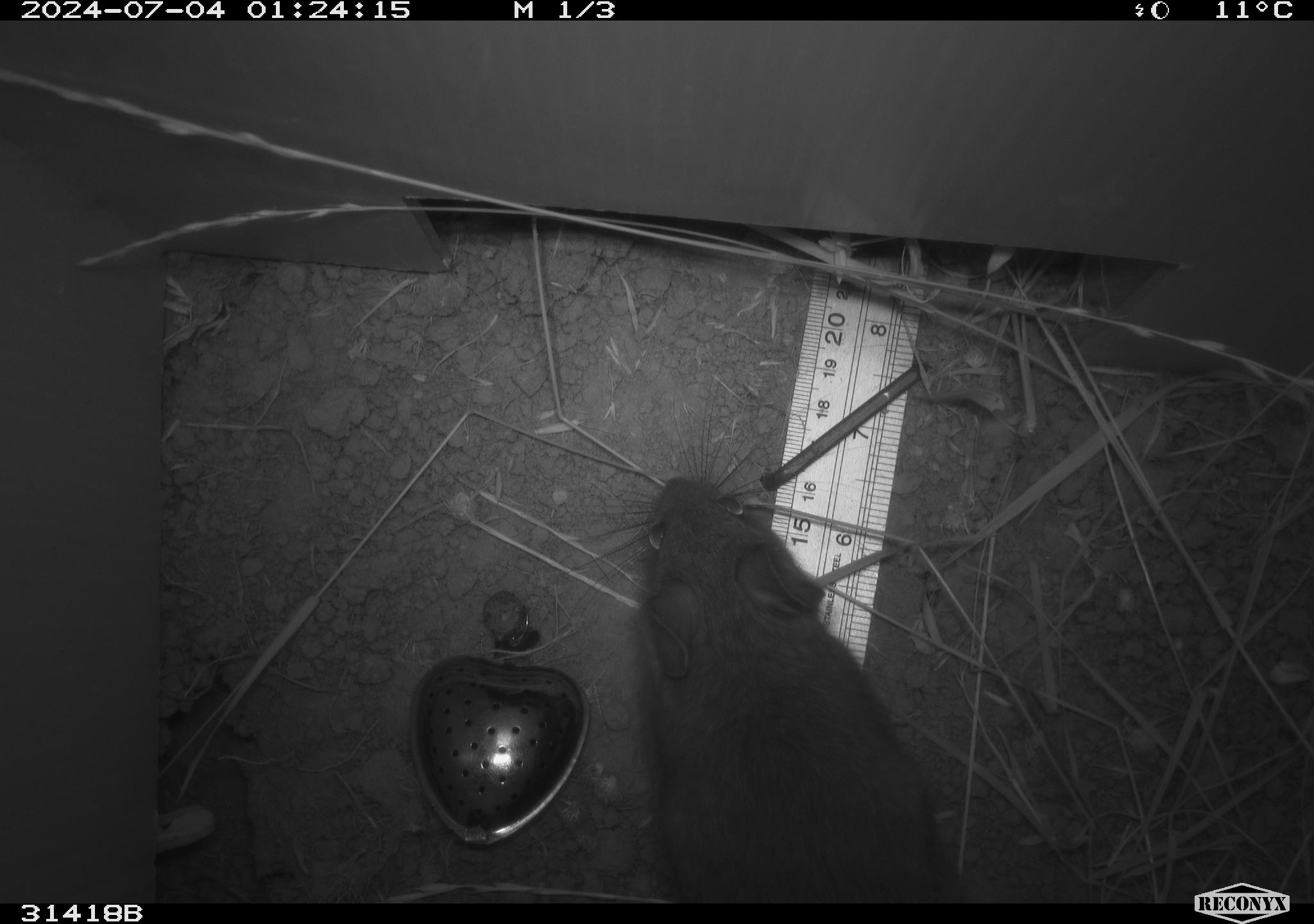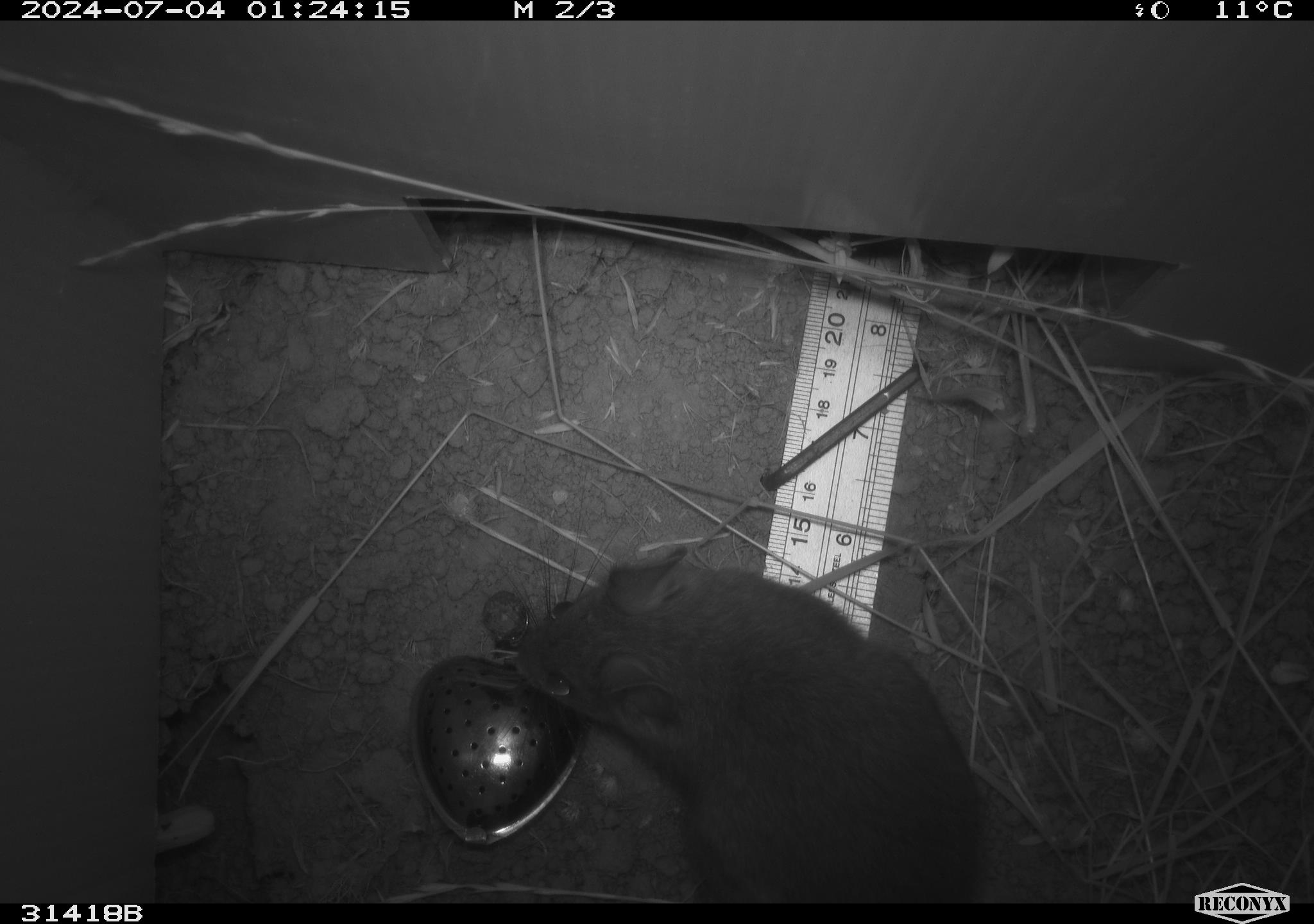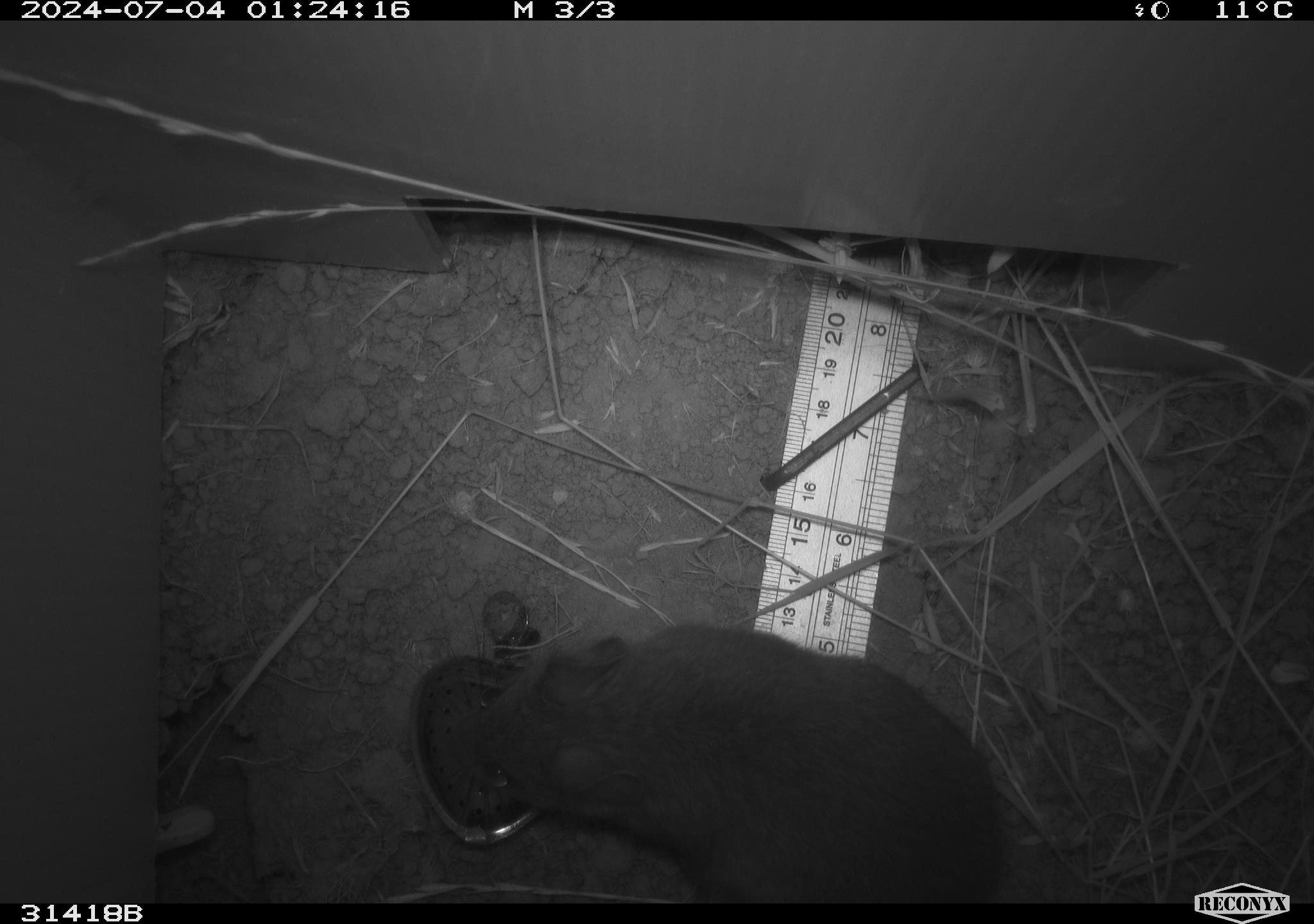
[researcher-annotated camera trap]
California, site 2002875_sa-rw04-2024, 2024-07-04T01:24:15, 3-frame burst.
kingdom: Animalia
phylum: Chordata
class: Mammalia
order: Rodentia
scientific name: Rodentia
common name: rodent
Rodent (Rodentia).